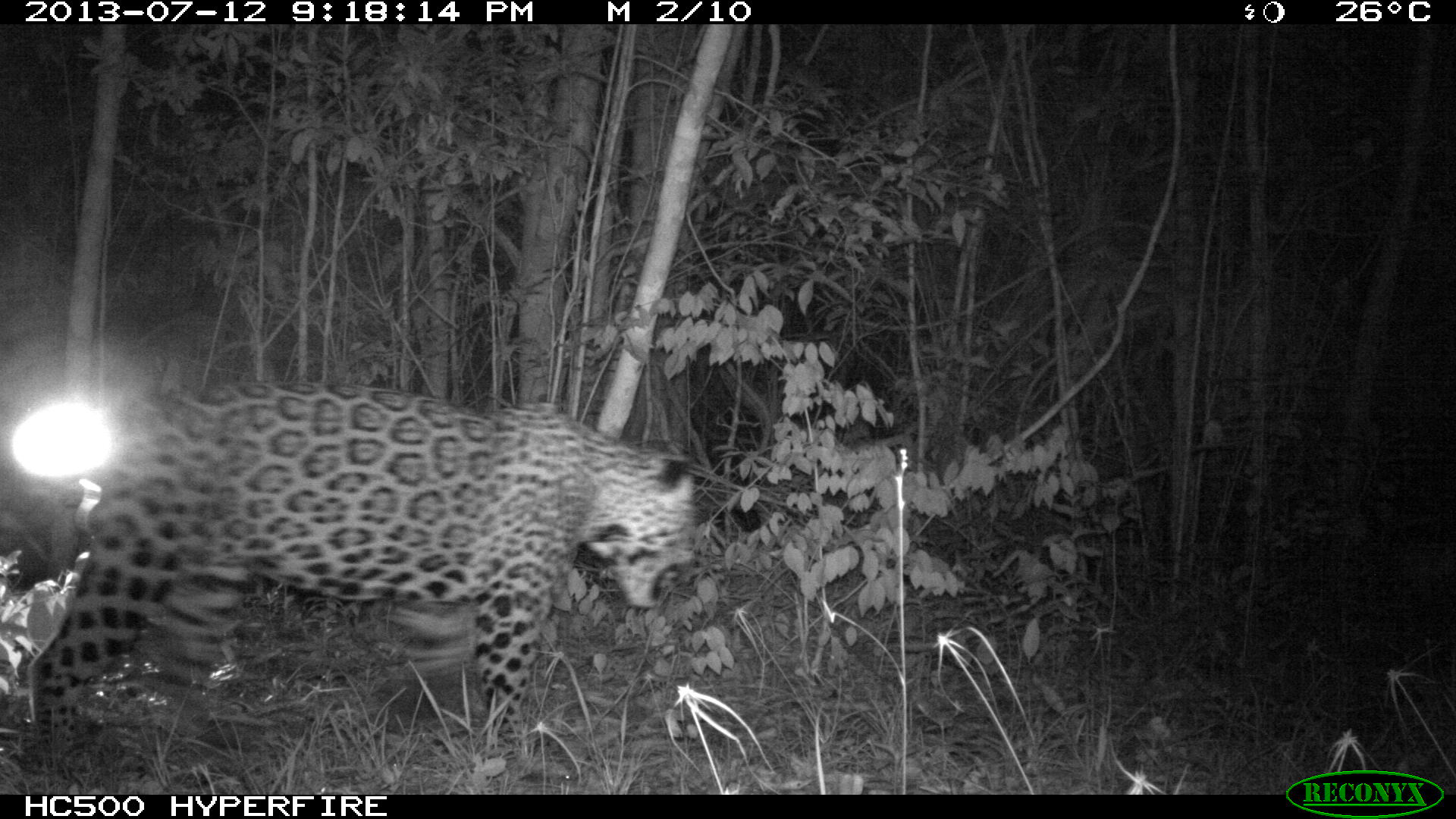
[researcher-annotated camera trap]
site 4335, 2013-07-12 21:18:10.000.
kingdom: Animalia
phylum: Chordata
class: Mammalia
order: Carnivora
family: Felidae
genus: Panthera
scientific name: Panthera onca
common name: jaguar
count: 1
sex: male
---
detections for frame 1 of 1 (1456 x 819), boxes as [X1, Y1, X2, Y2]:
panthera onca: [25, 375, 701, 753]